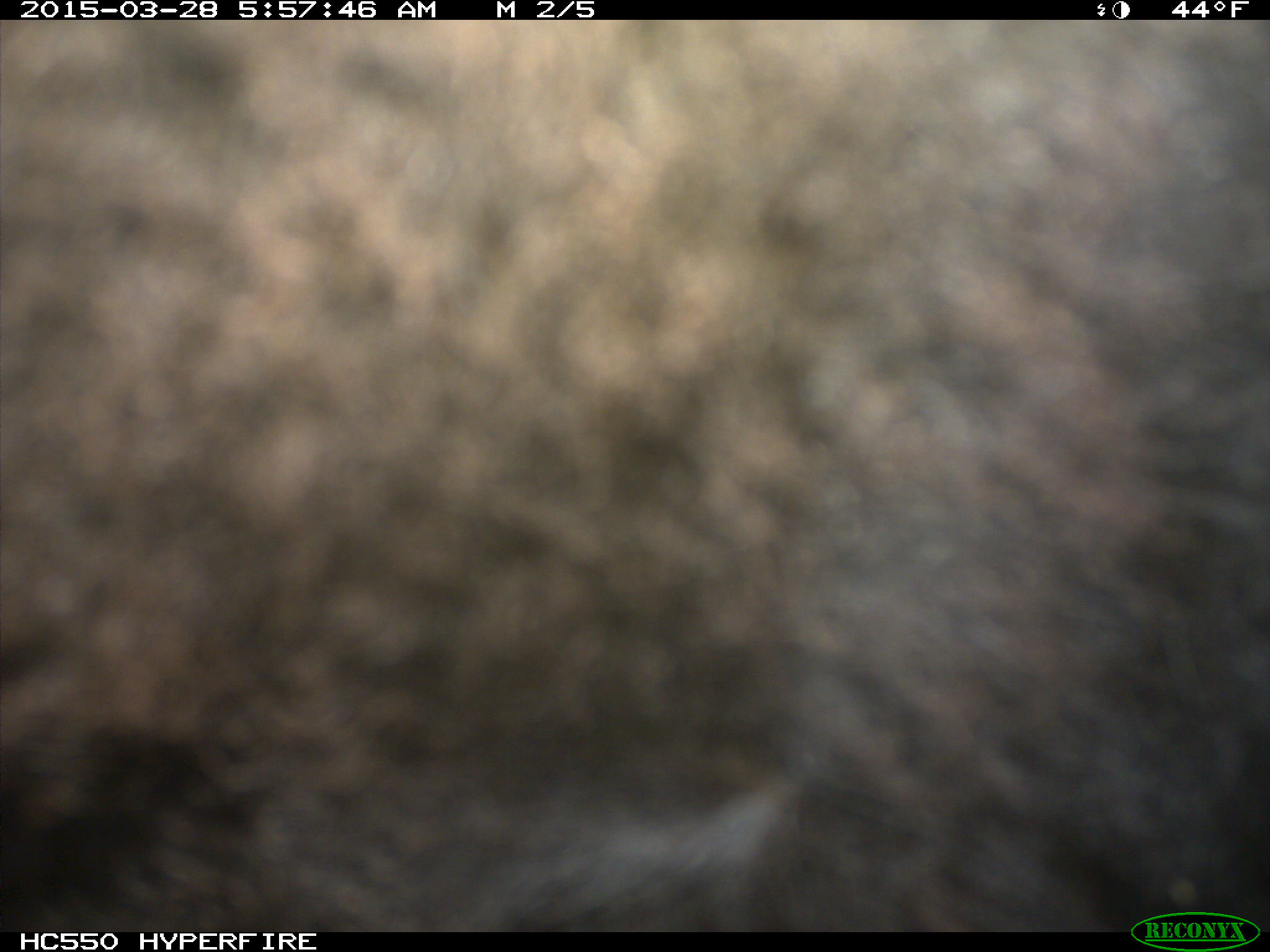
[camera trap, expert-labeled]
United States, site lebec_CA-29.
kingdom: Animalia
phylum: Chordata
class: Mammalia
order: Artiodactyla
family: Bovidae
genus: Bos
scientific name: Bos taurus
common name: domestic cow